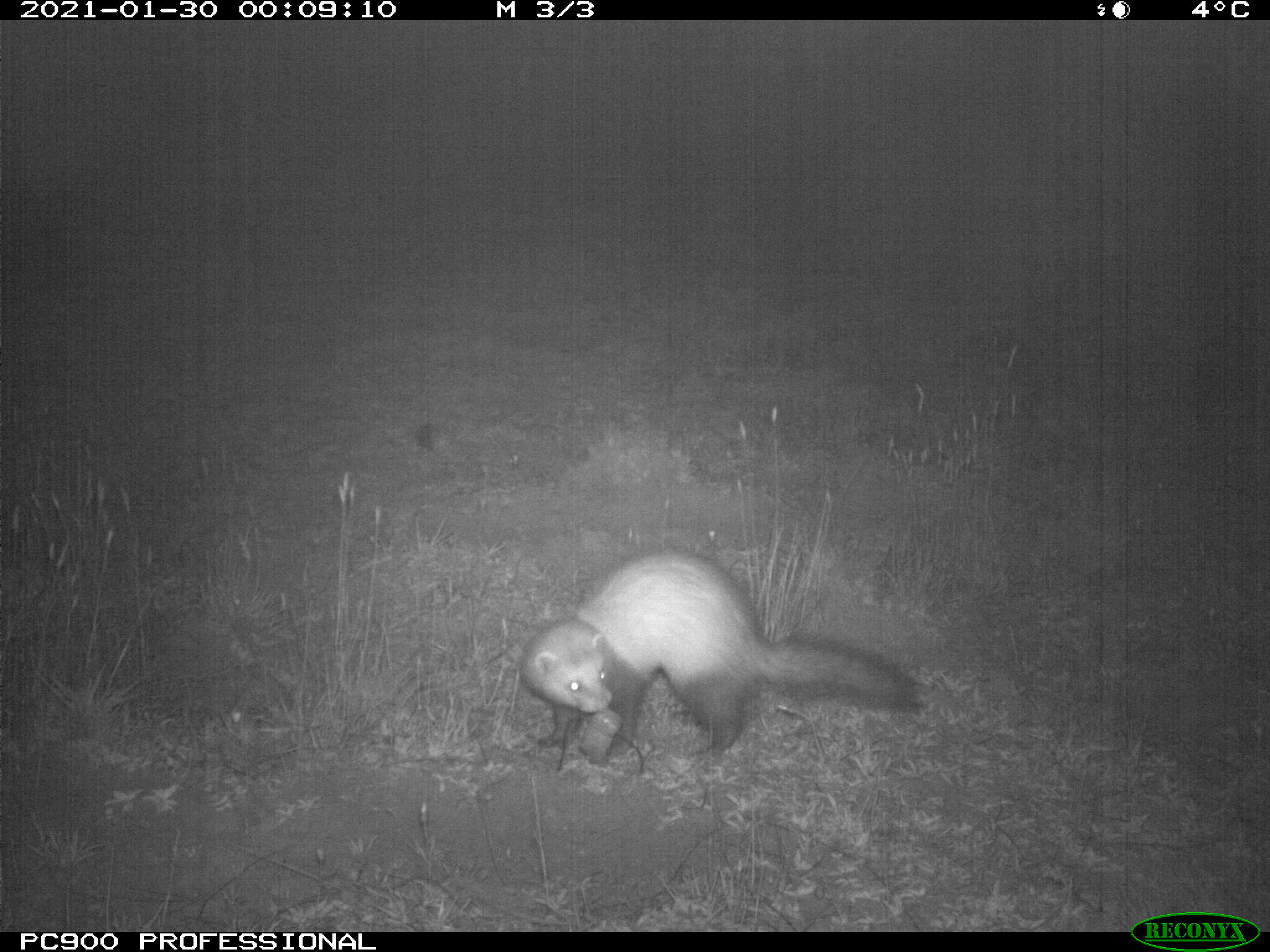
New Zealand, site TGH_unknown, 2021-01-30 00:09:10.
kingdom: Animalia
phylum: Chordata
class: Mammalia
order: Carnivora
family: Mustelidae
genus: Mustela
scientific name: Mustela furo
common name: ferret